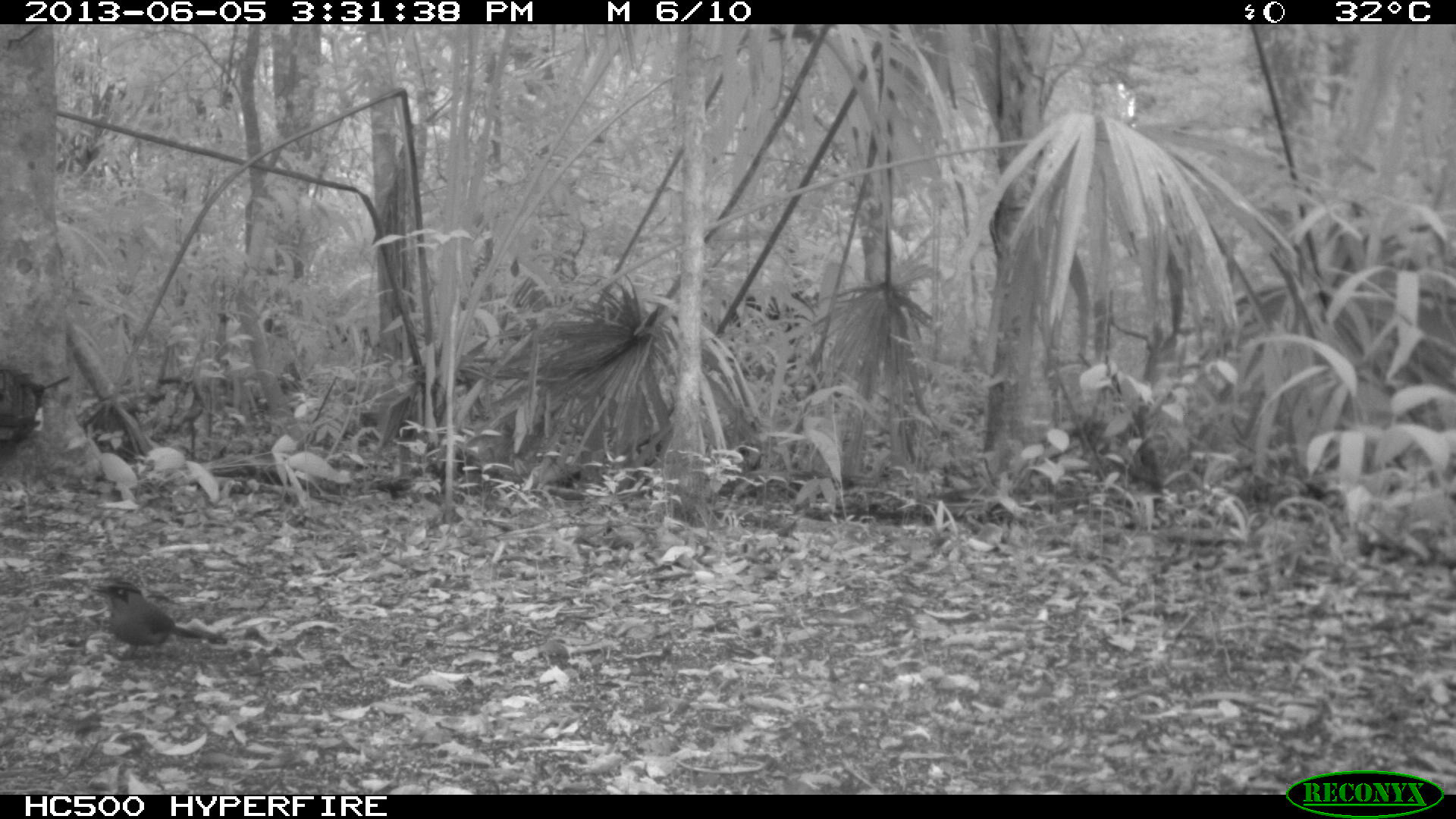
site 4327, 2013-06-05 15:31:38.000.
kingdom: Animalia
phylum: Chordata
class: Aves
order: Coraciiformes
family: Momotidae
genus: Momotus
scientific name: Momotus momota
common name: amazonian motmot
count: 1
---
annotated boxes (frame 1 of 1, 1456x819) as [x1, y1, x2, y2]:
momotus momota: [89, 574, 231, 660]